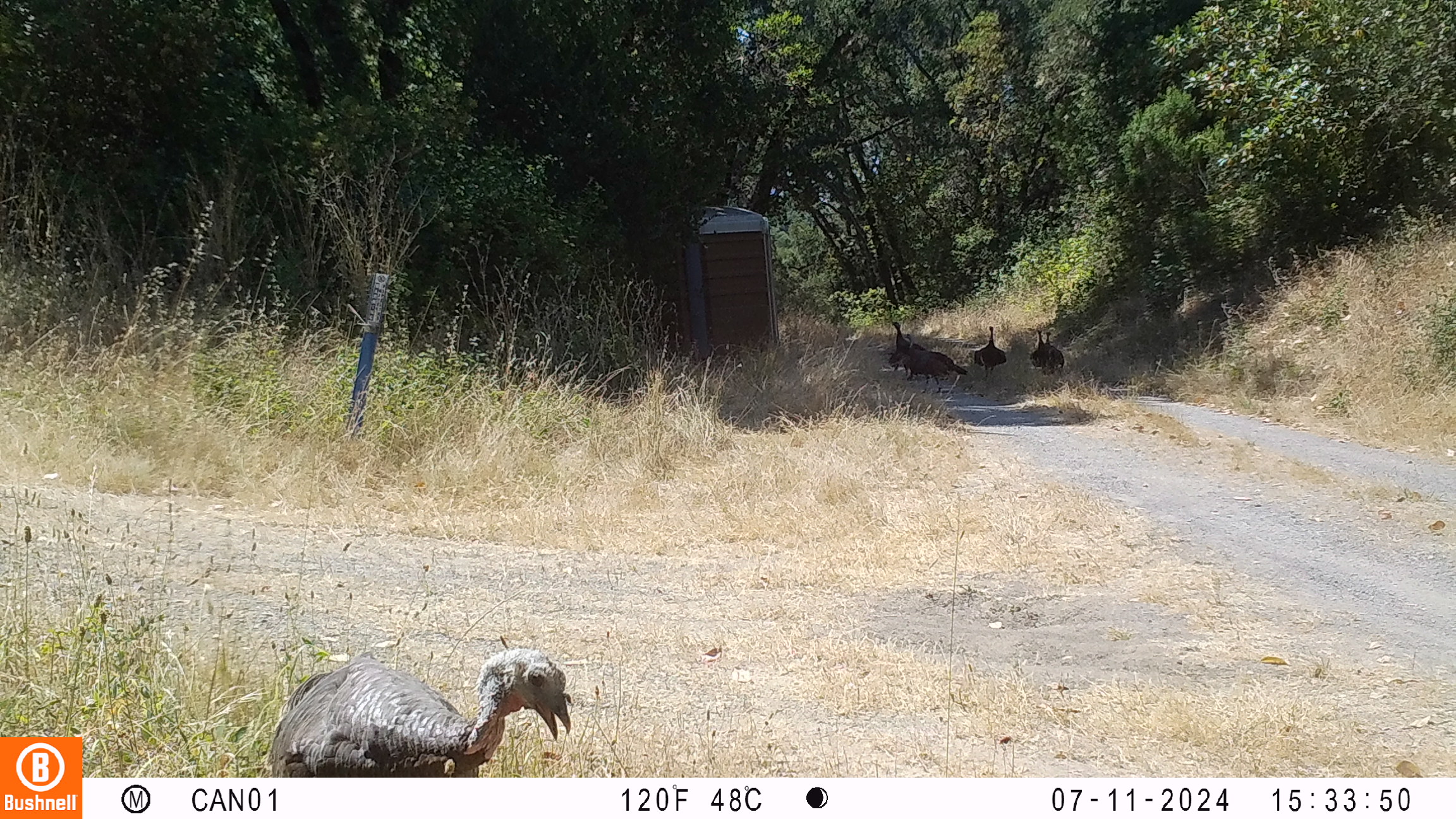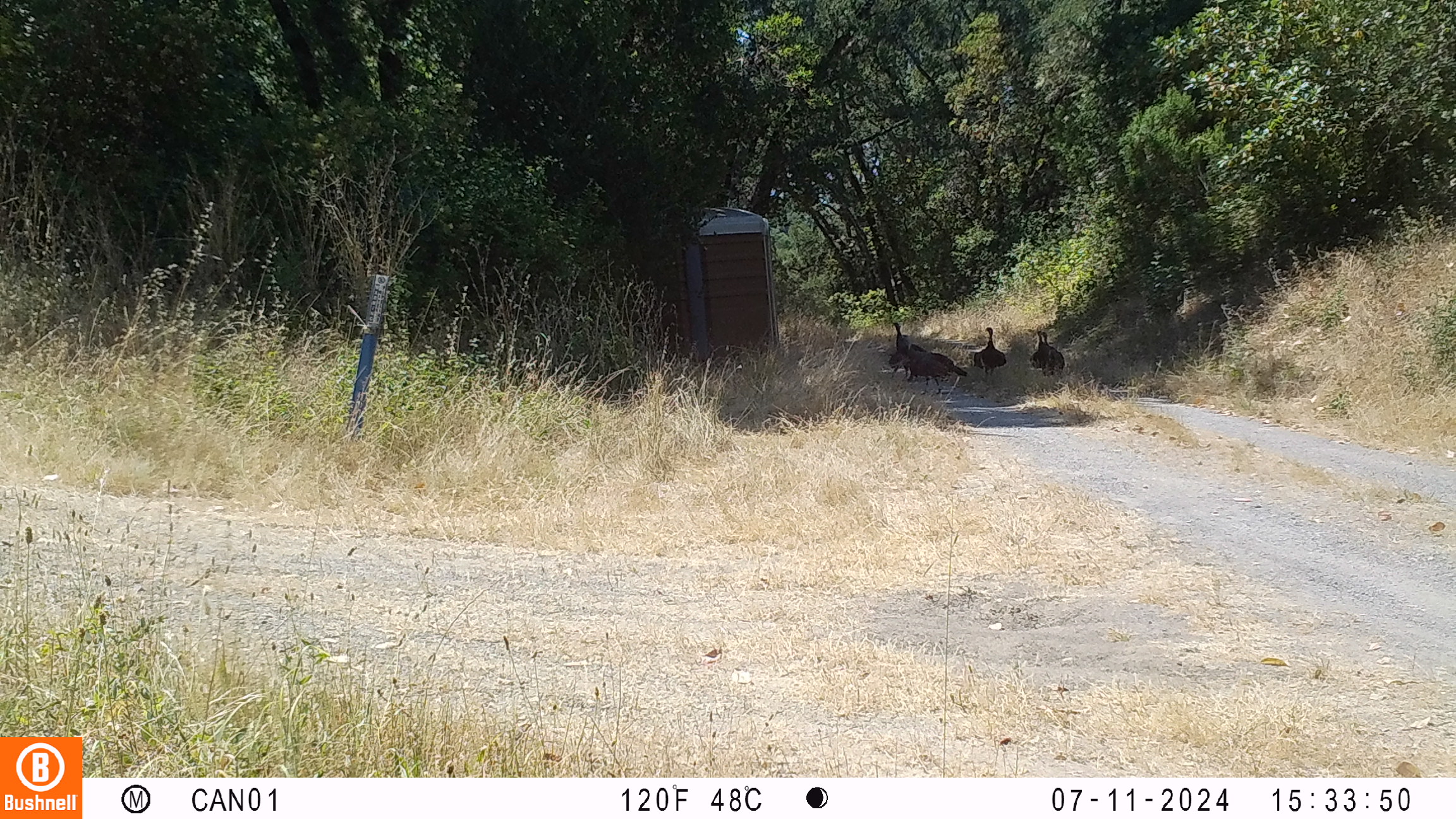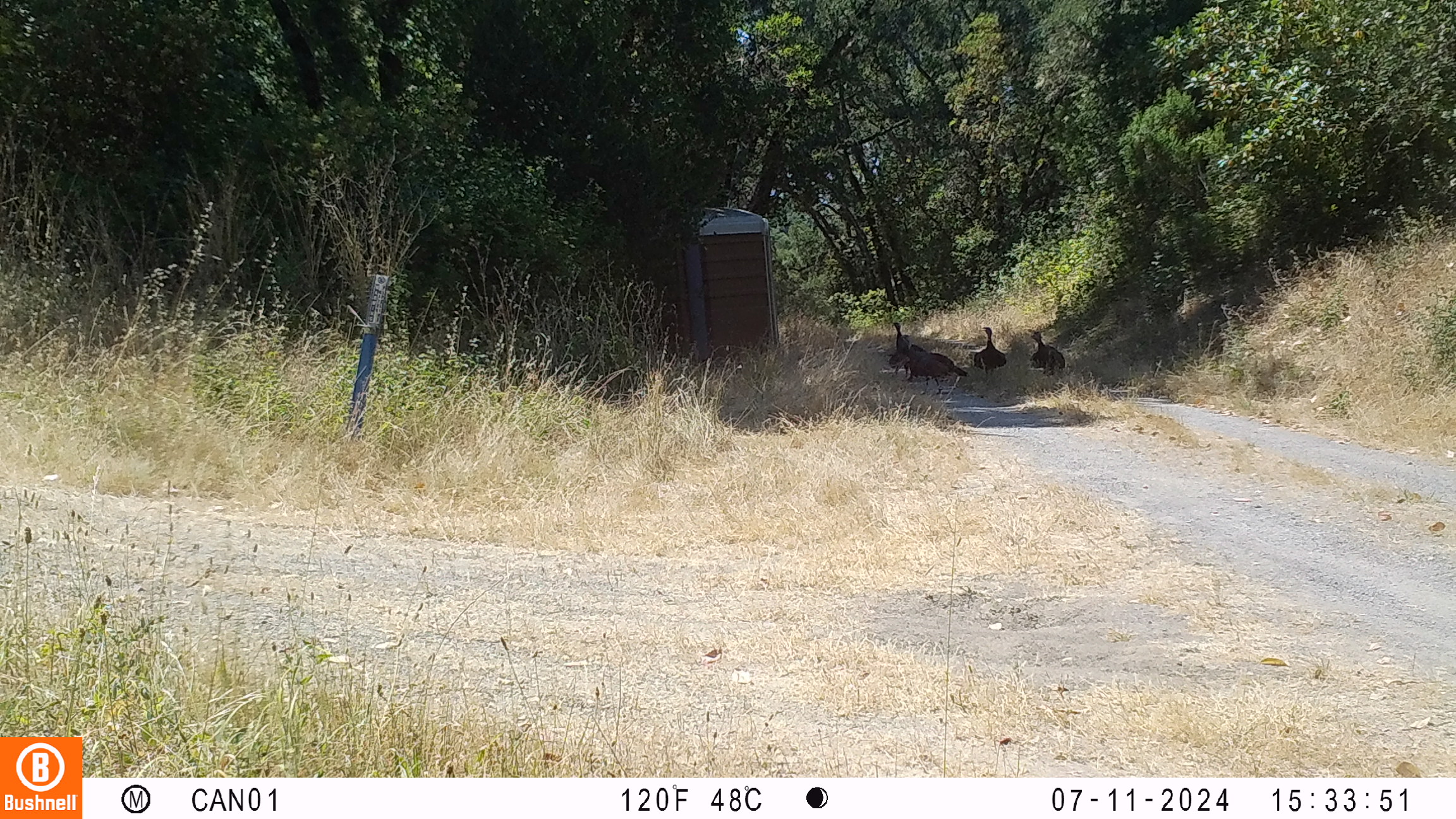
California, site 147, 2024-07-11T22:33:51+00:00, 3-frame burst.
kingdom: Animalia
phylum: Chordata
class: Aves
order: Galliformes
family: Phasianidae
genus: Meleagris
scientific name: Meleagris gallopavo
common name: turkey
Turkey (Meleagris gallopavo).